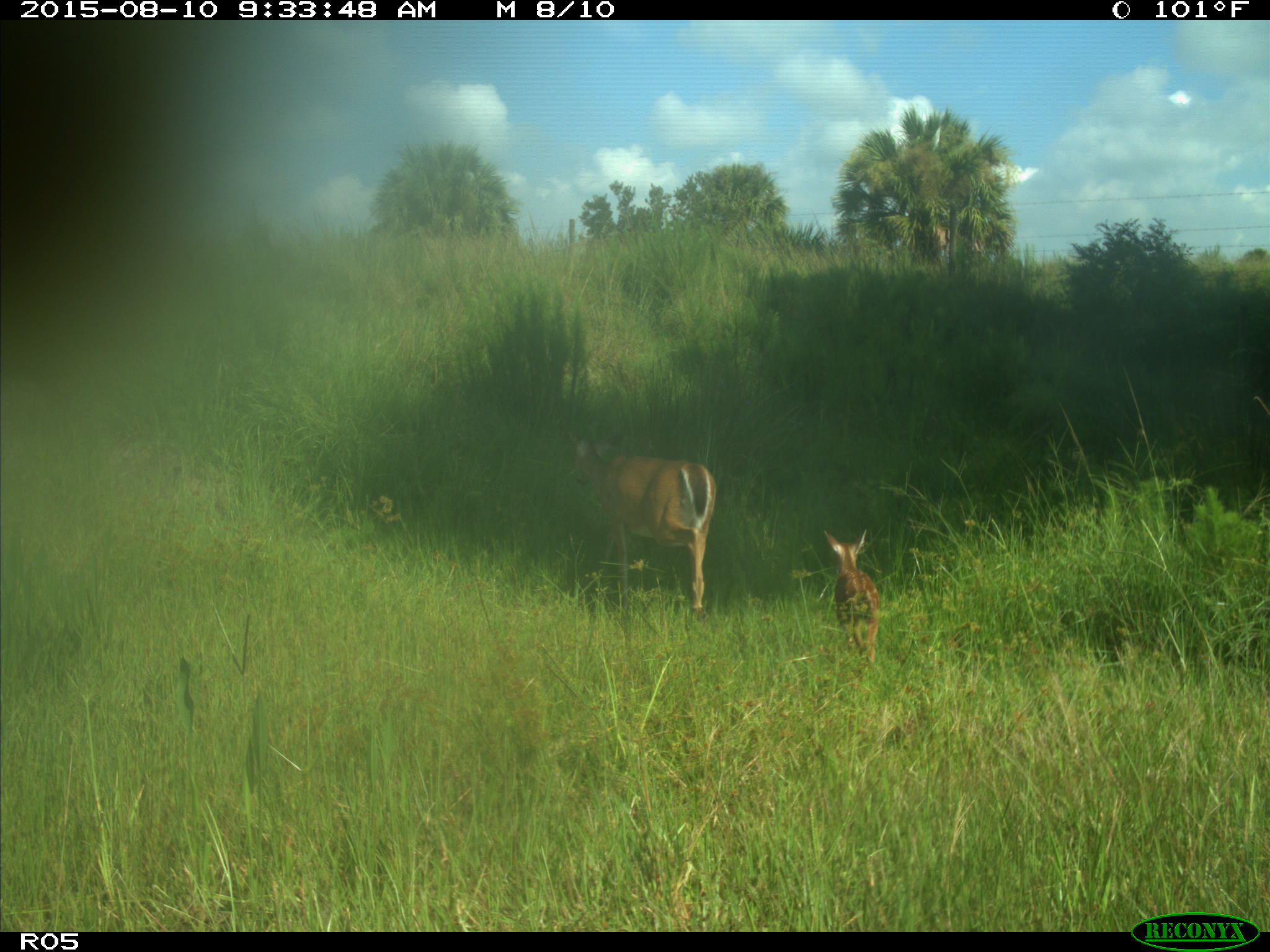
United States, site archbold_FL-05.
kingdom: Animalia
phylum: Chordata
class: Mammalia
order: Artiodactyla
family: Cervidae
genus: Odocoileus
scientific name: Odocoileus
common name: deer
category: unidentified deer